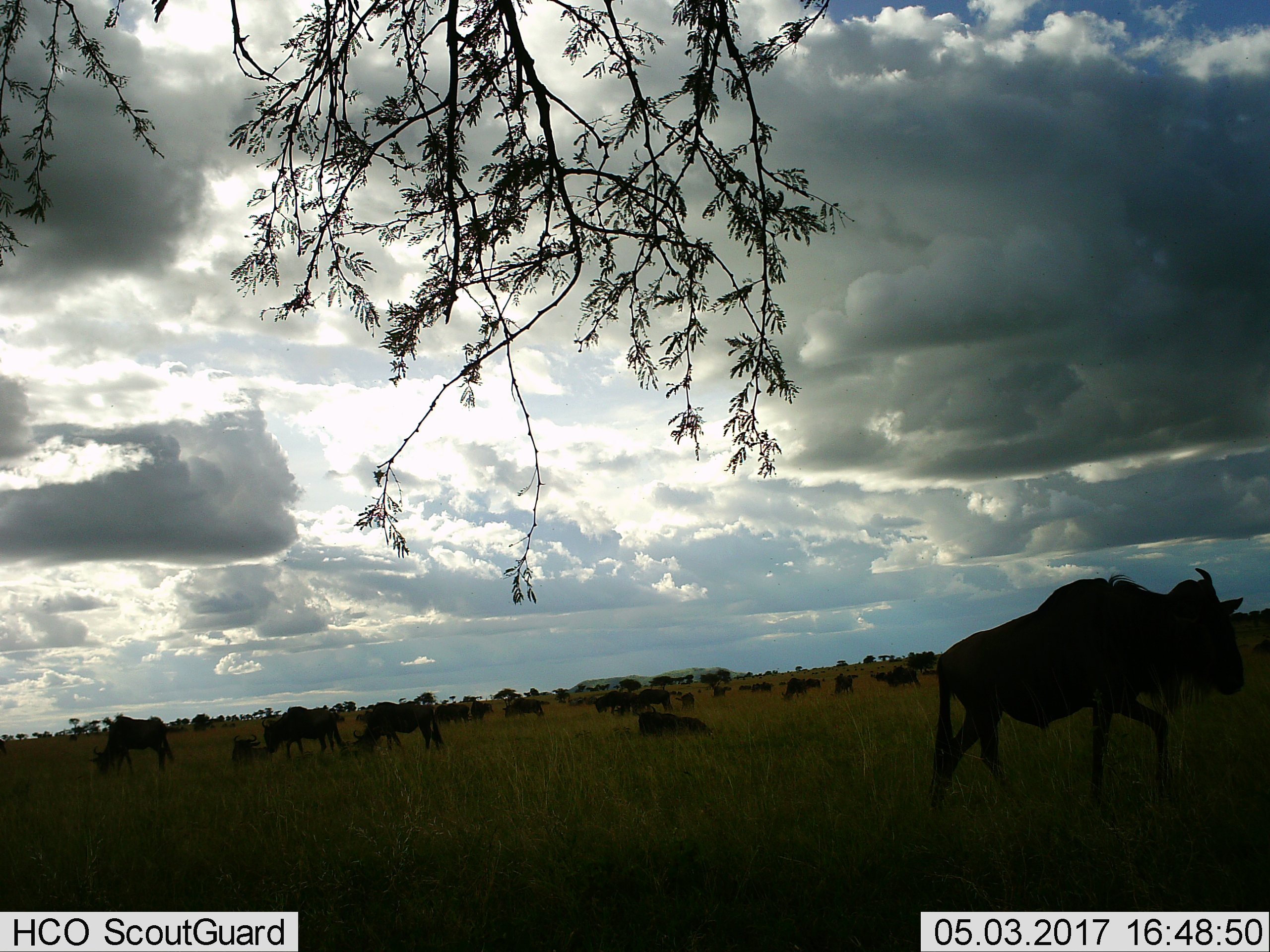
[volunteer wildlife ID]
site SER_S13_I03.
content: unidentified animal